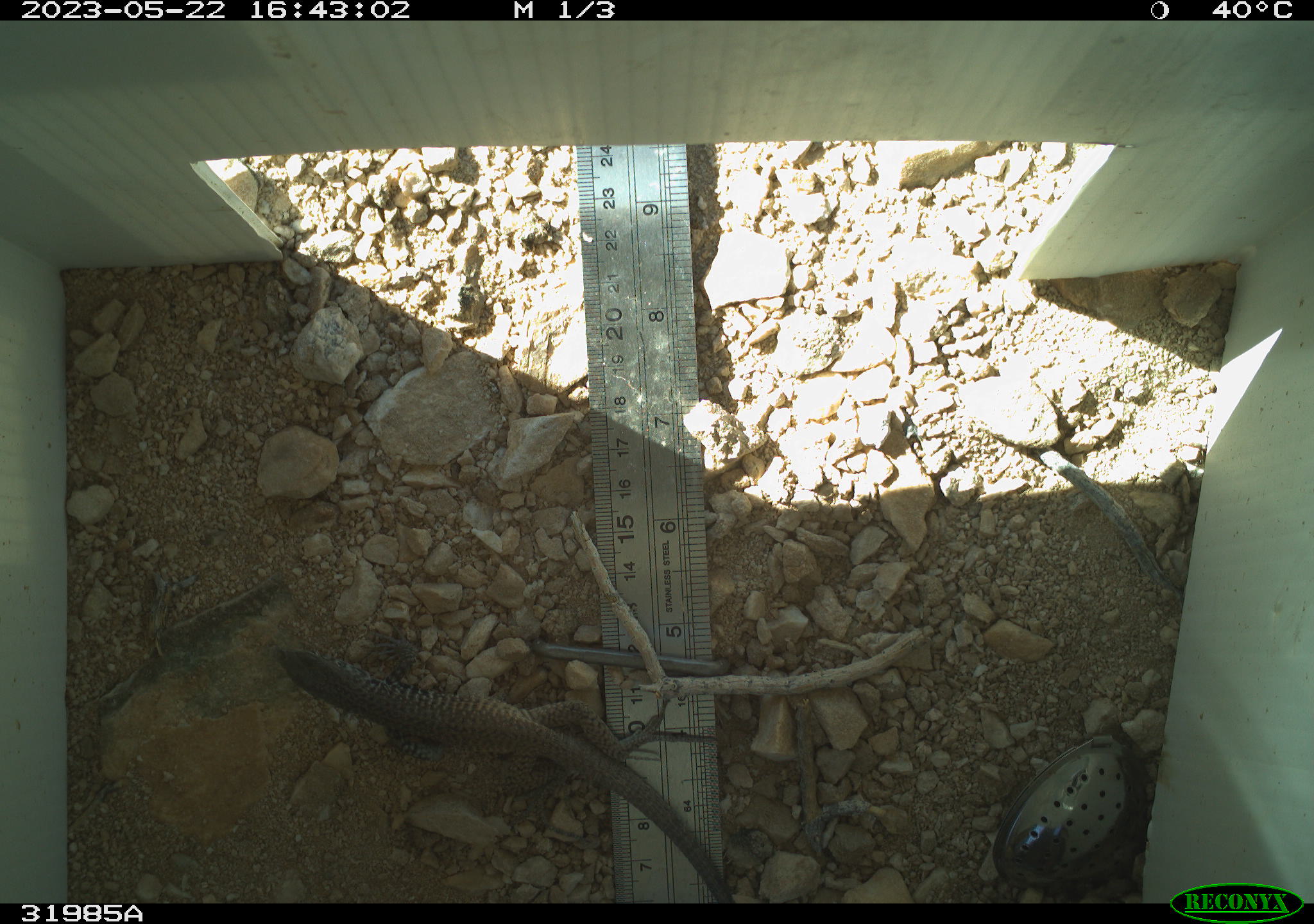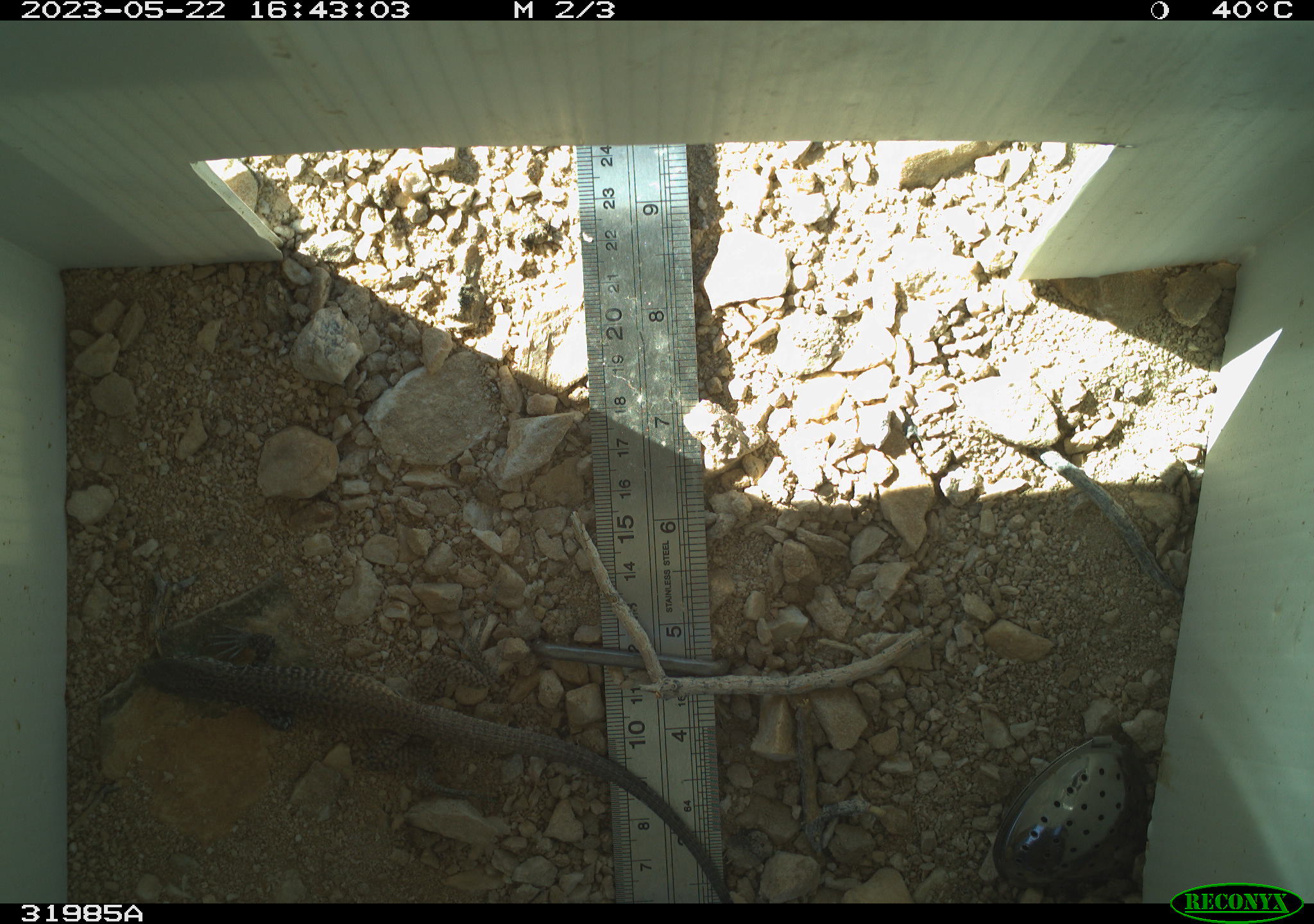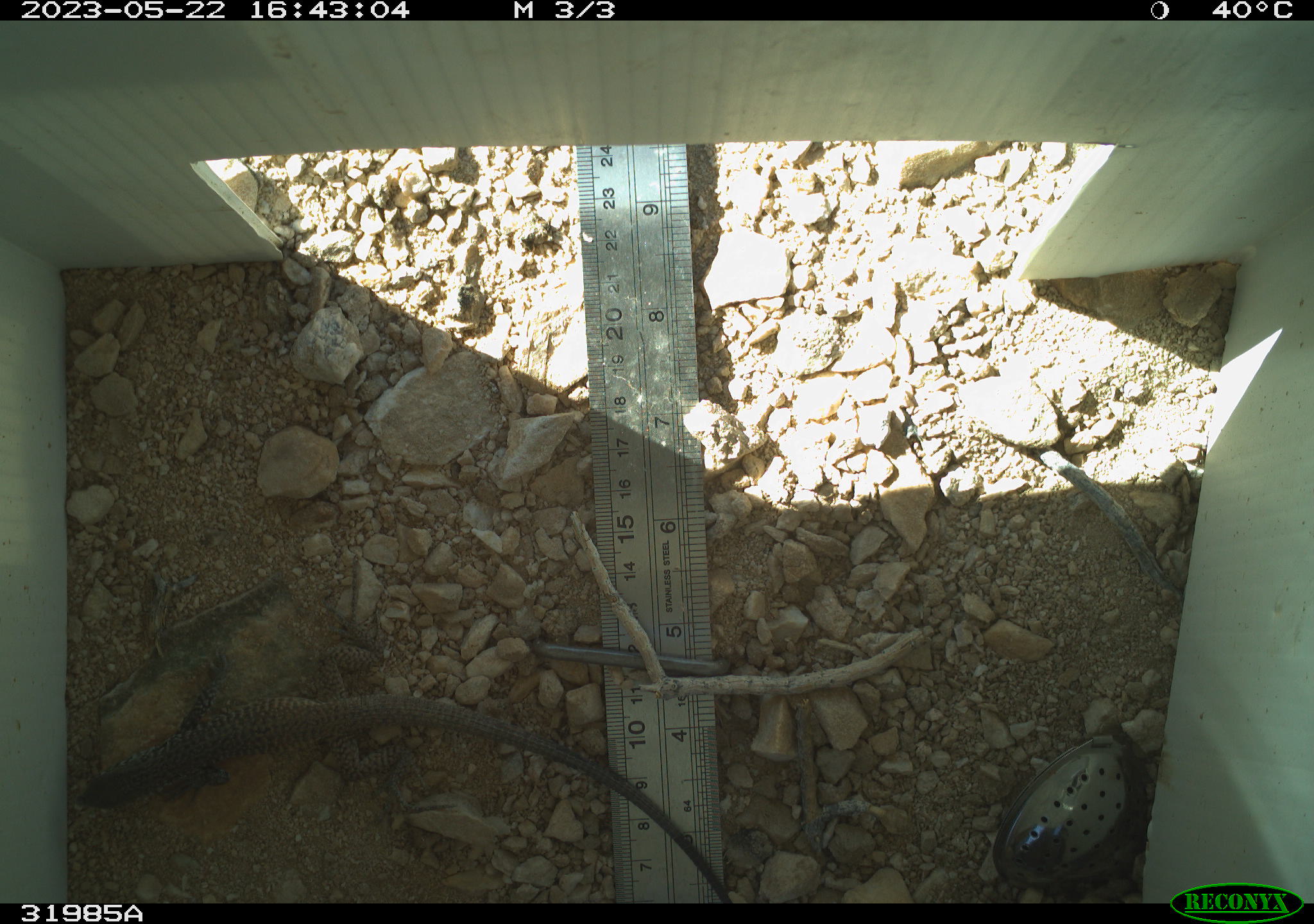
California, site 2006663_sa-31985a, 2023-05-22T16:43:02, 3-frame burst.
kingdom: Animalia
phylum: Chordata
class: Reptilia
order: Squamata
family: Teiidae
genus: Aspidoscelis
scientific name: Aspidoscelis tigris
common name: western whiptail